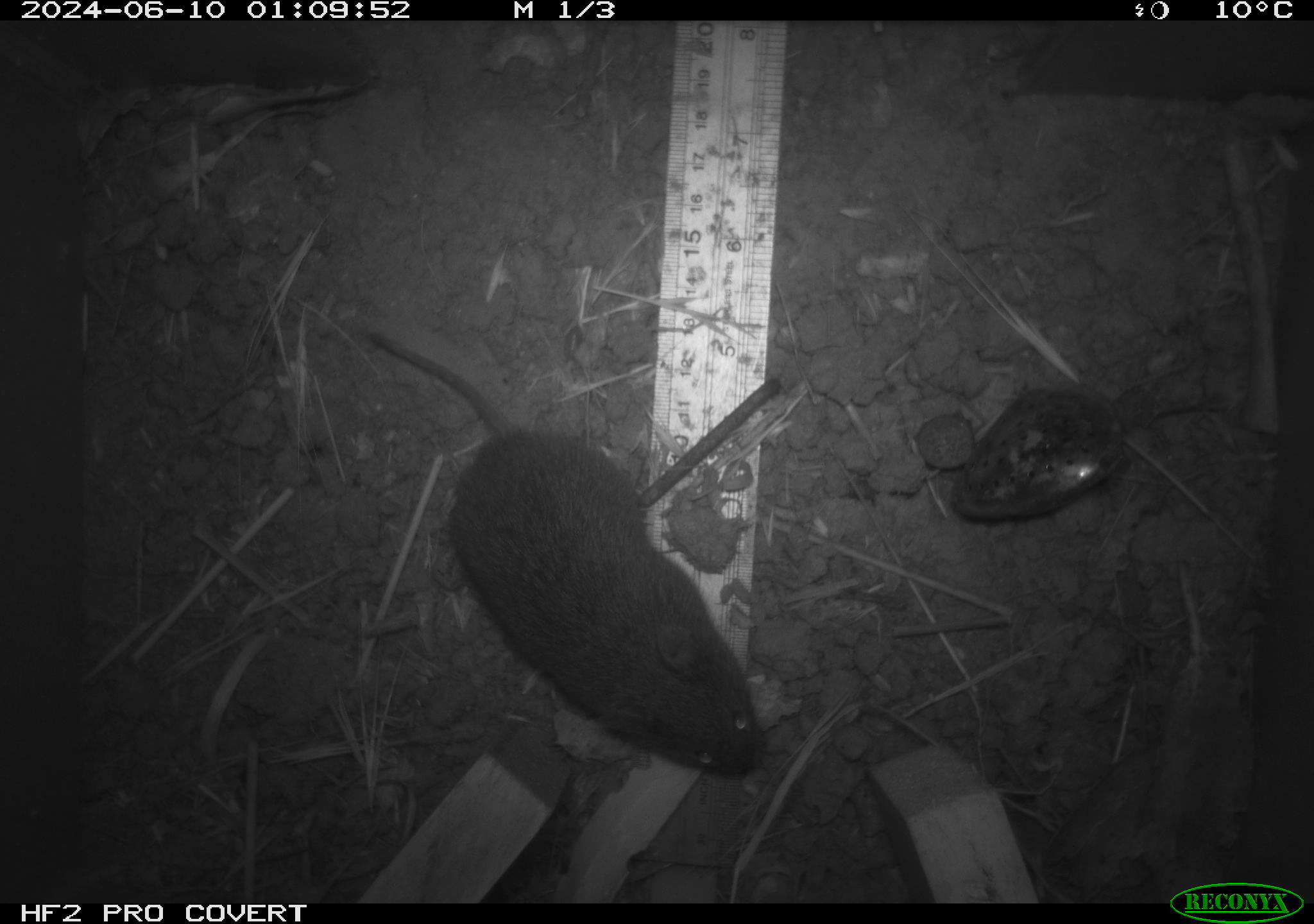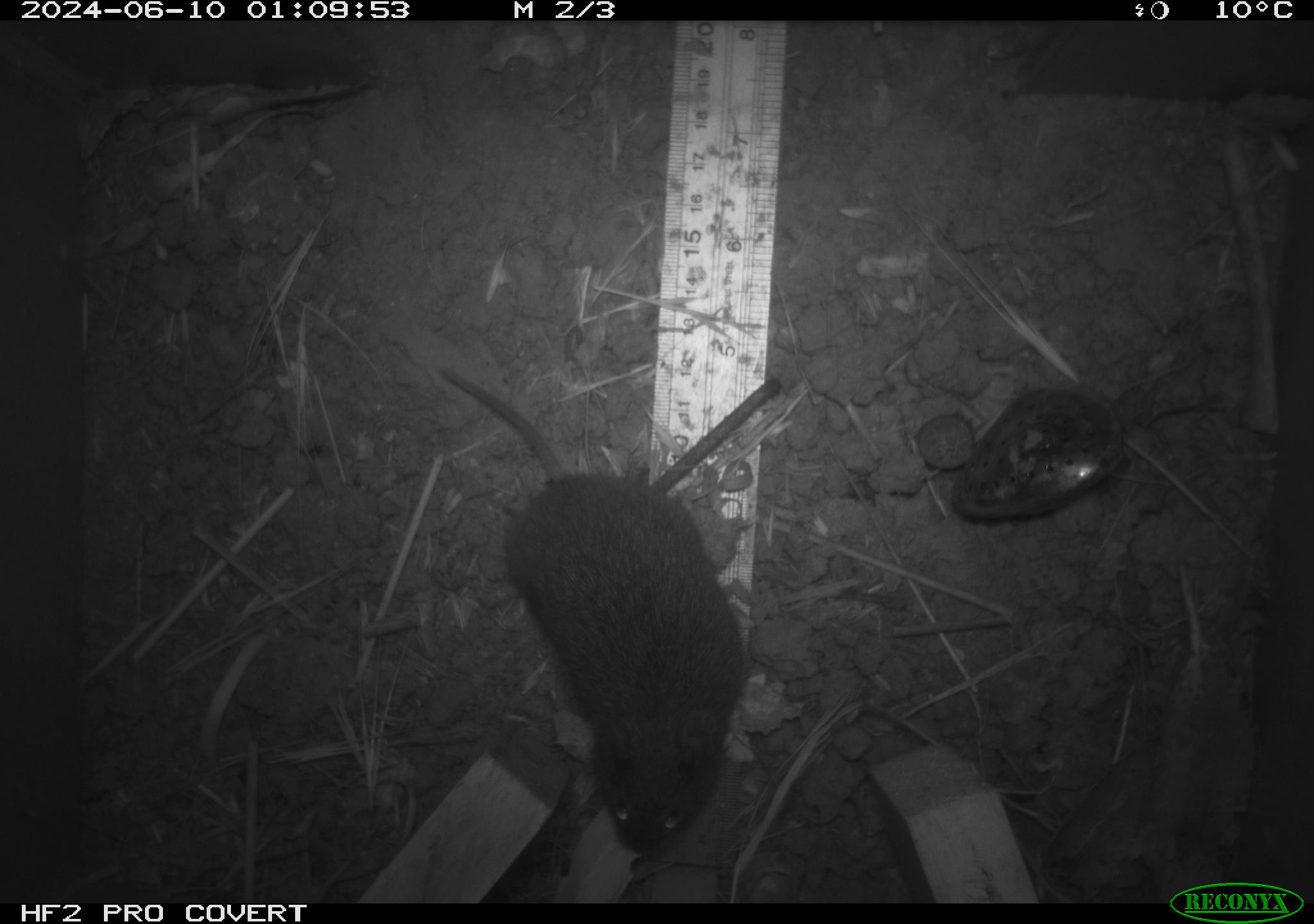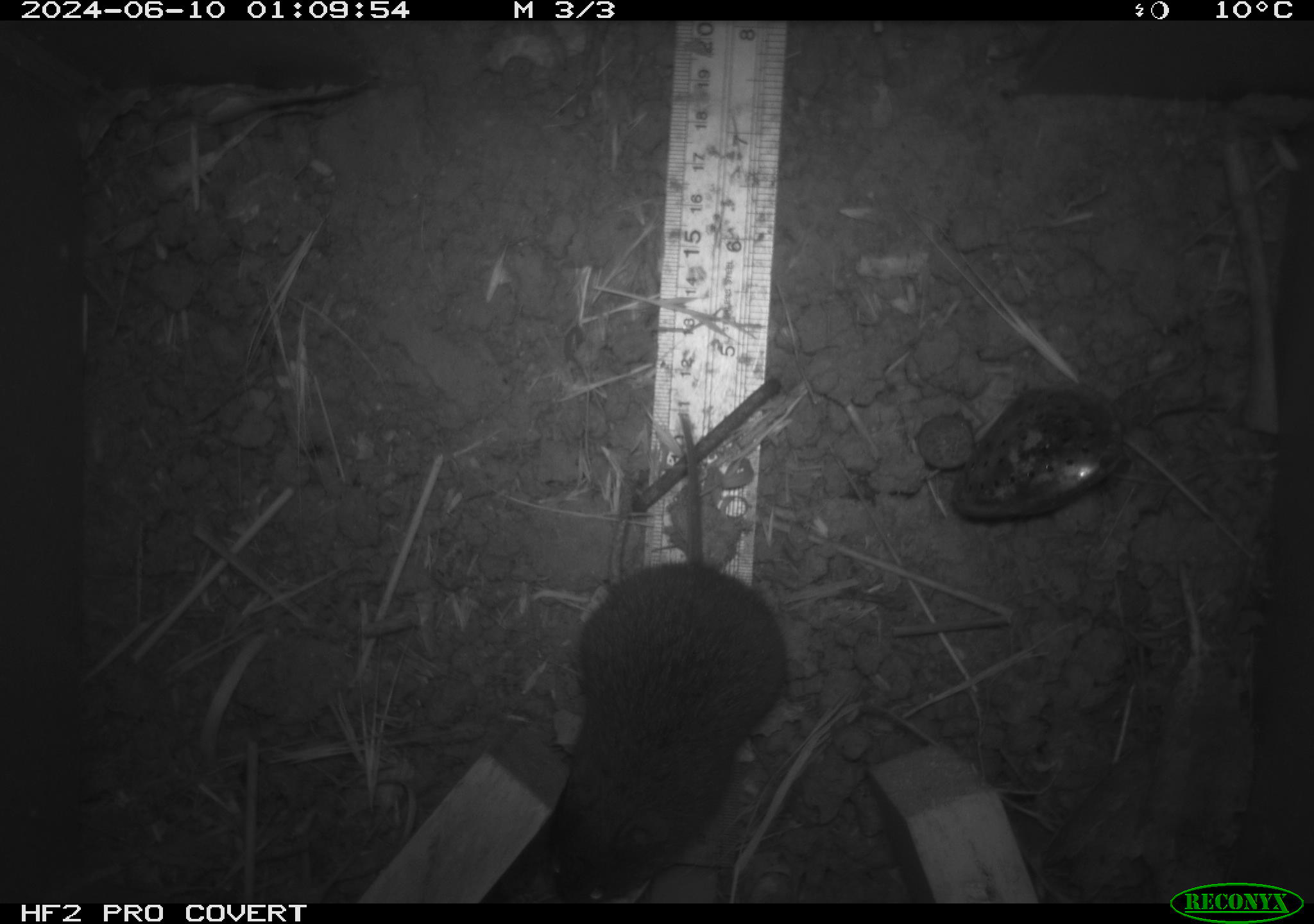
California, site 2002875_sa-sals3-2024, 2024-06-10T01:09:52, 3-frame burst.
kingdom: Animalia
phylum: Chordata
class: Mammalia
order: Rodentia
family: Cricetidae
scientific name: Arvicolinae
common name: voles, lemmings, and muskrats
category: arvicolinae subfamily